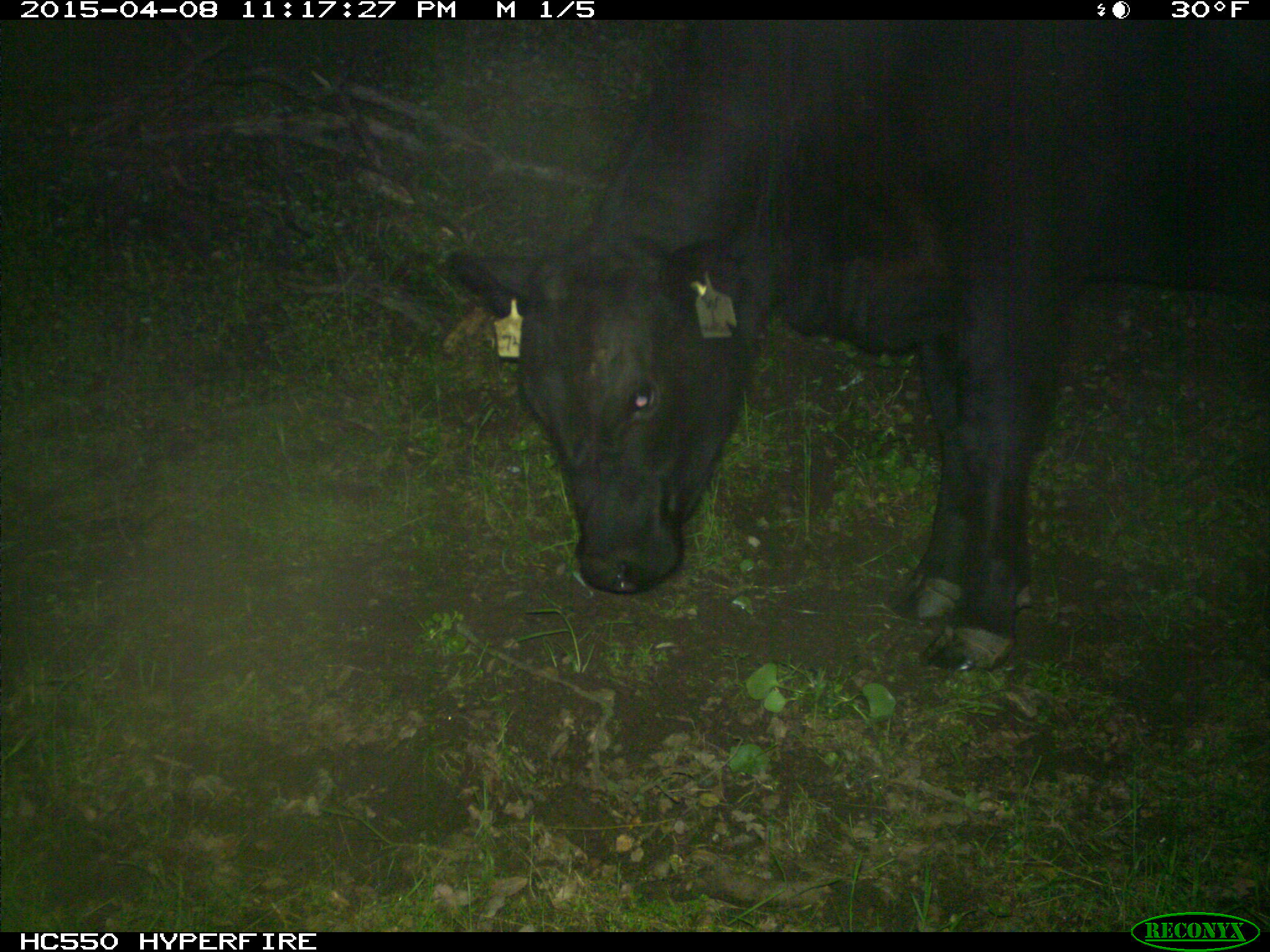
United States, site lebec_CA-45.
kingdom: Animalia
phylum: Chordata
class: Mammalia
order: Artiodactyla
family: Bovidae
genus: Bos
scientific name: Bos taurus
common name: domestic cow